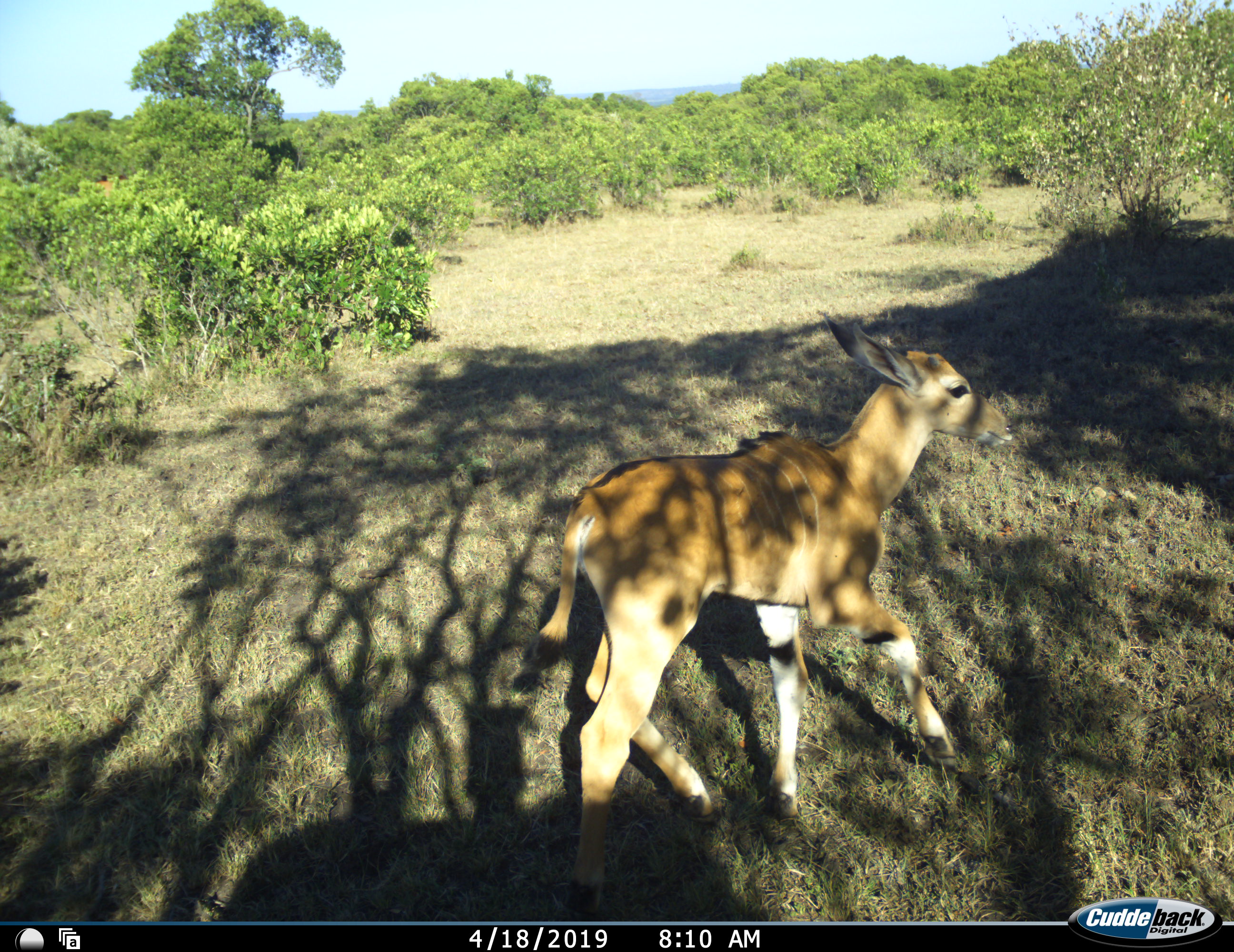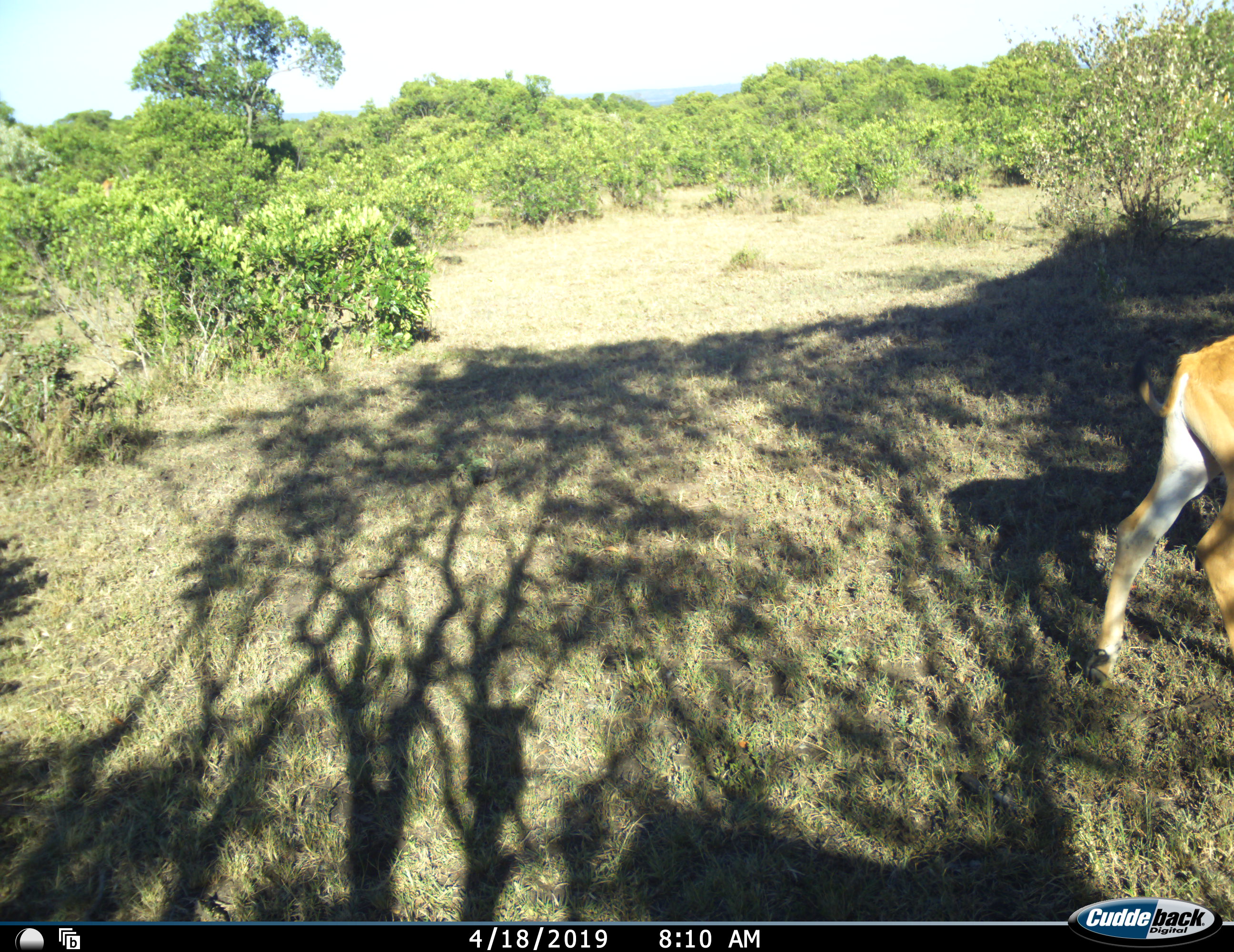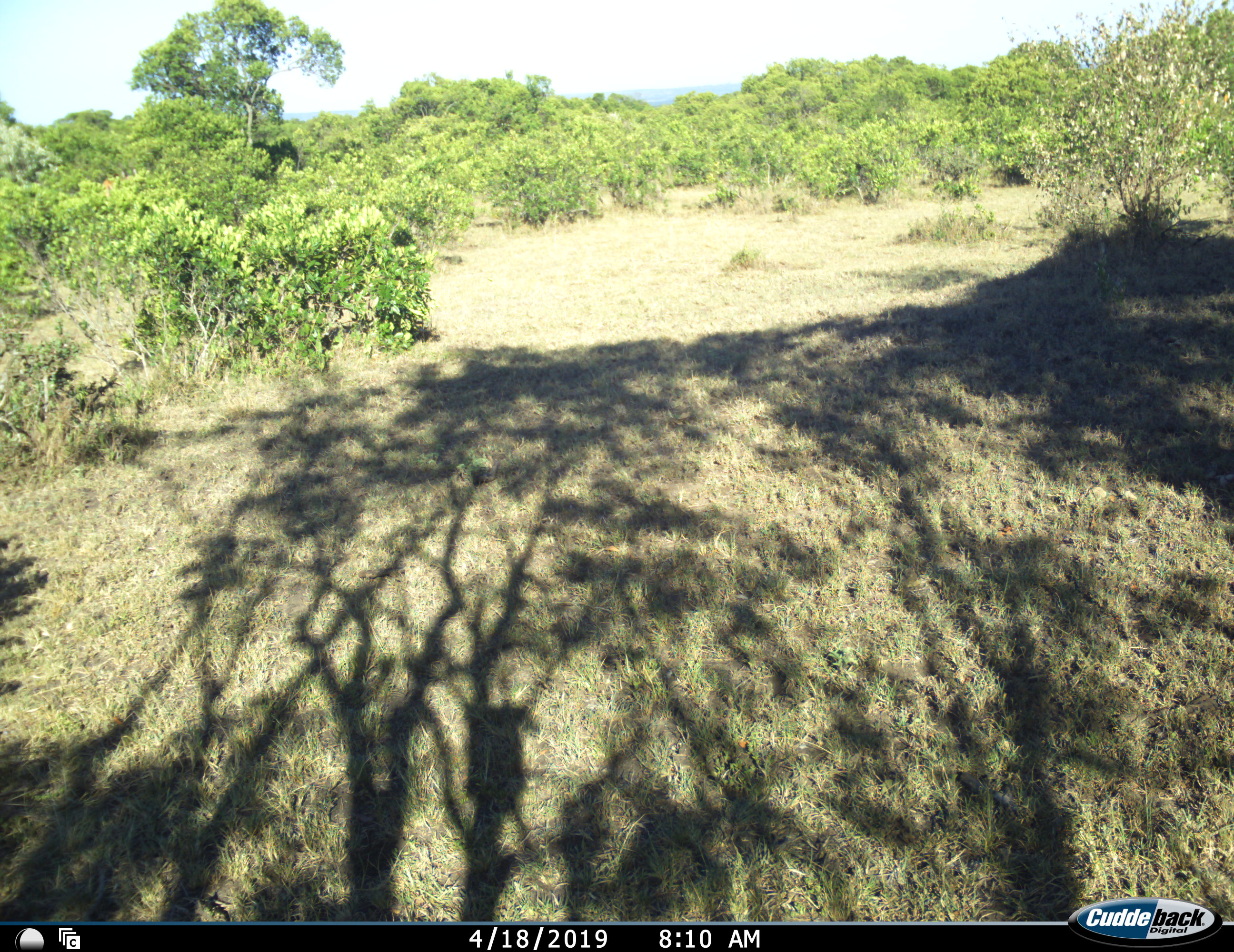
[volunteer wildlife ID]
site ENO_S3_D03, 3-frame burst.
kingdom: Animalia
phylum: Chordata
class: Mammalia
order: Artiodactyla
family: Bovidae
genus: Tragelaphus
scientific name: Tragelaphus oryx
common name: eland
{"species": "eland (Tragelaphus oryx)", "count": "1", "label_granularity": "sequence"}